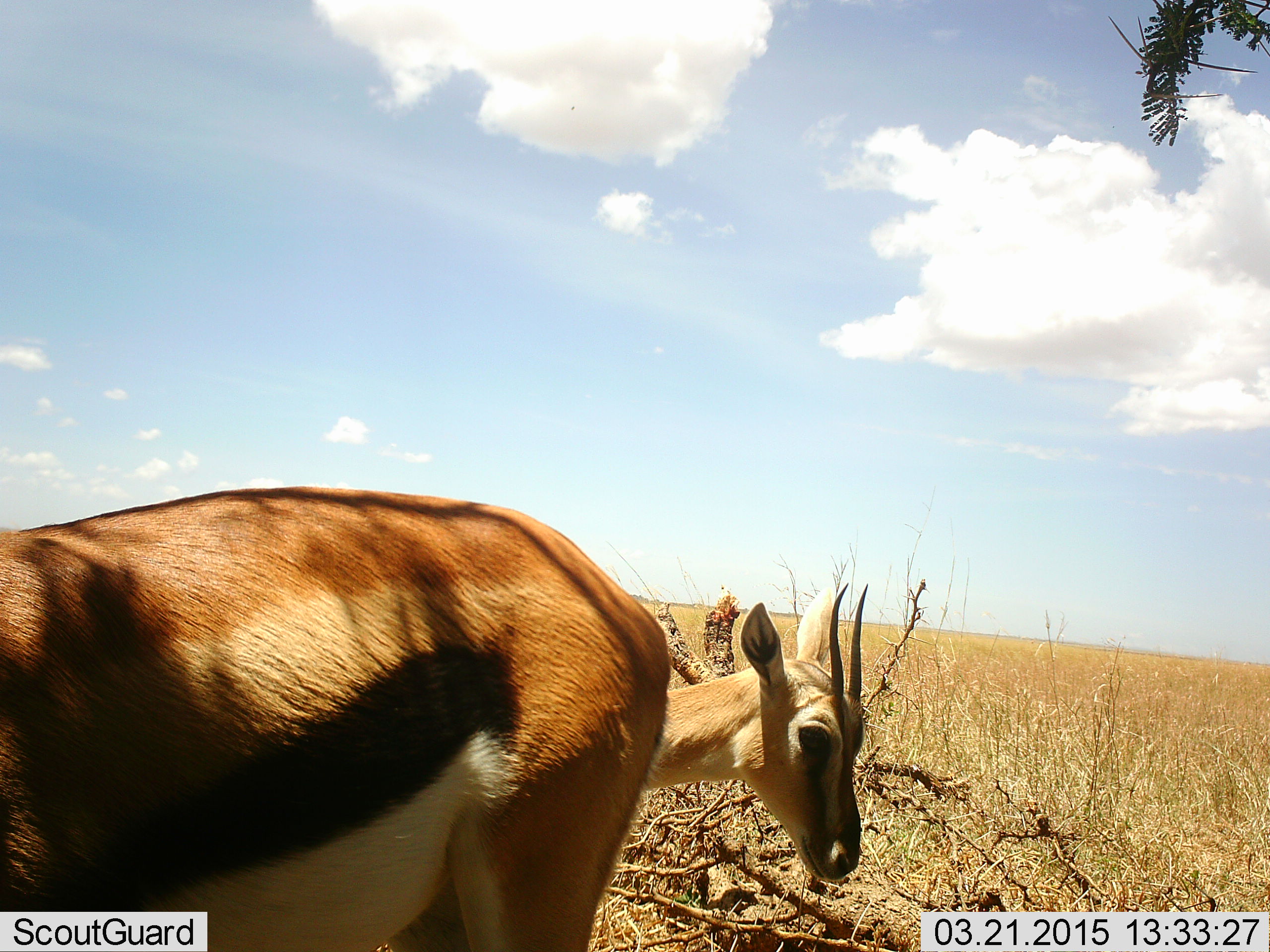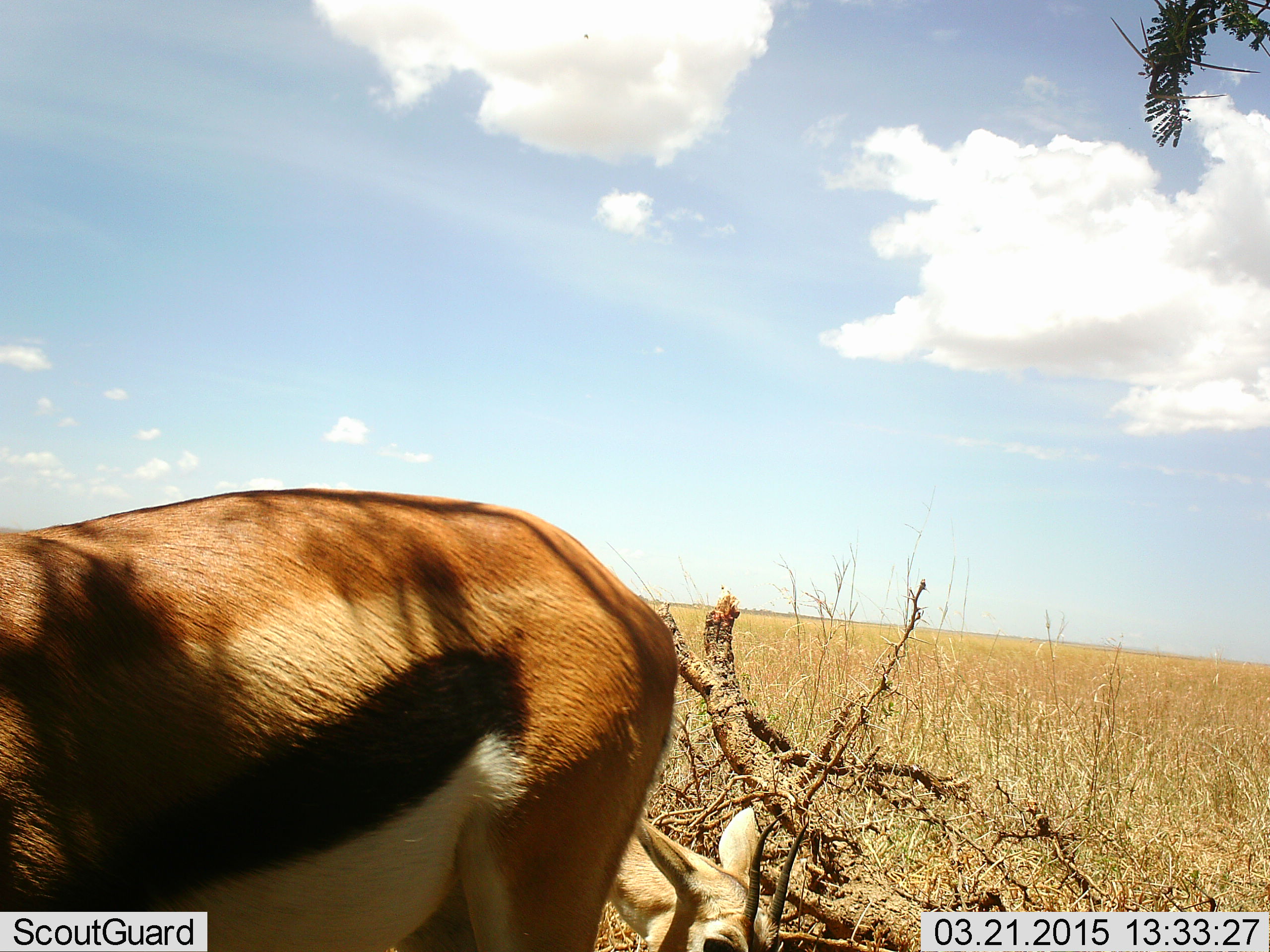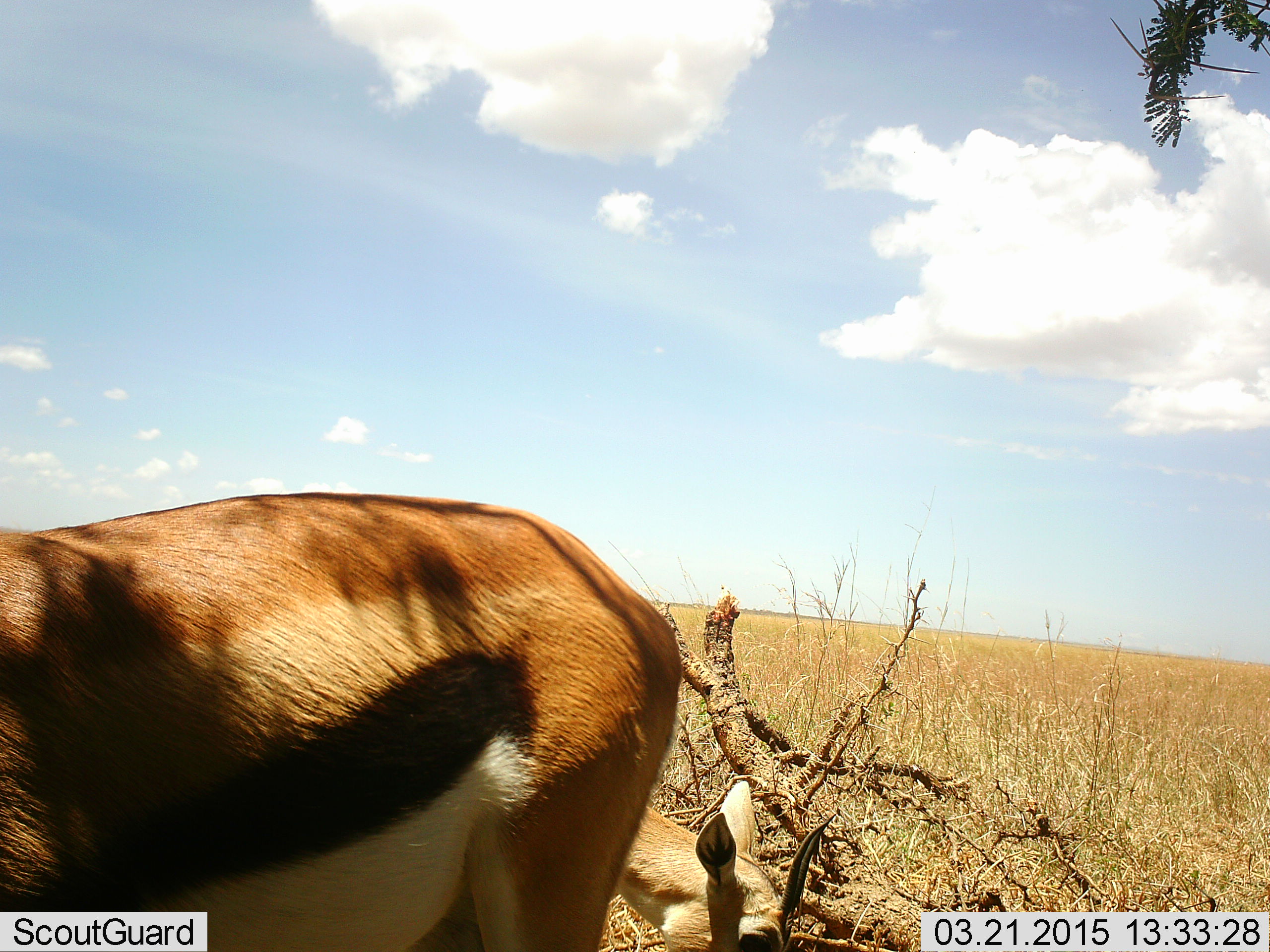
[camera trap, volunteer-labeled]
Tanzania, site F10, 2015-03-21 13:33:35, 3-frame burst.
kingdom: Animalia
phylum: Chordata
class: Mammalia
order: Artiodactyla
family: Bovidae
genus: Eudorcas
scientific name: Eudorcas thomsonii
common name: thomson's gazelle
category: gazellethomsons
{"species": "gazellethomsons (thomson's gazelle) (Eudorcas thomsonii)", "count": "2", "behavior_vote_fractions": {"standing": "50%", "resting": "0%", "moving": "20%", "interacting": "0%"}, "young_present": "0%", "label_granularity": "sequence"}